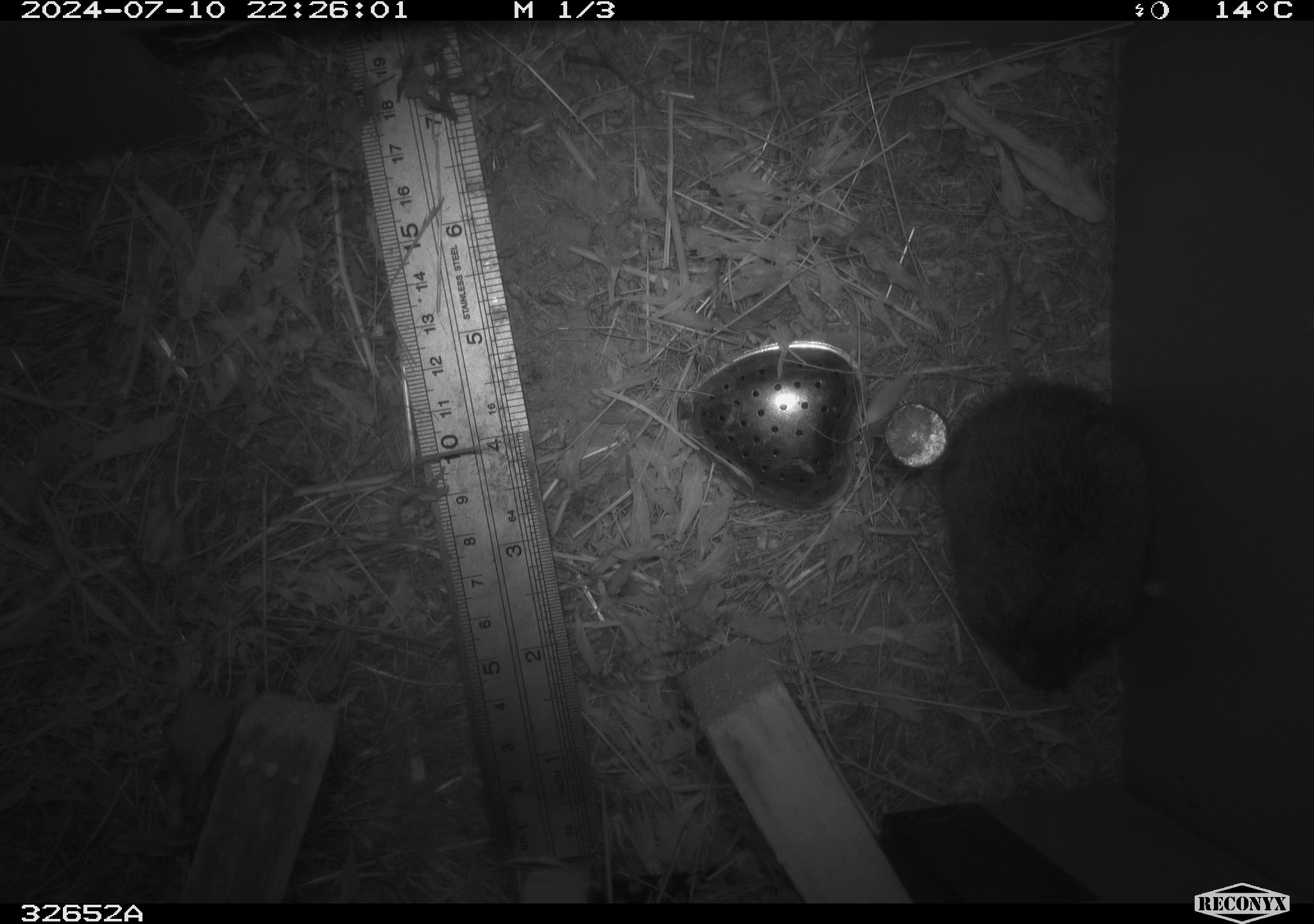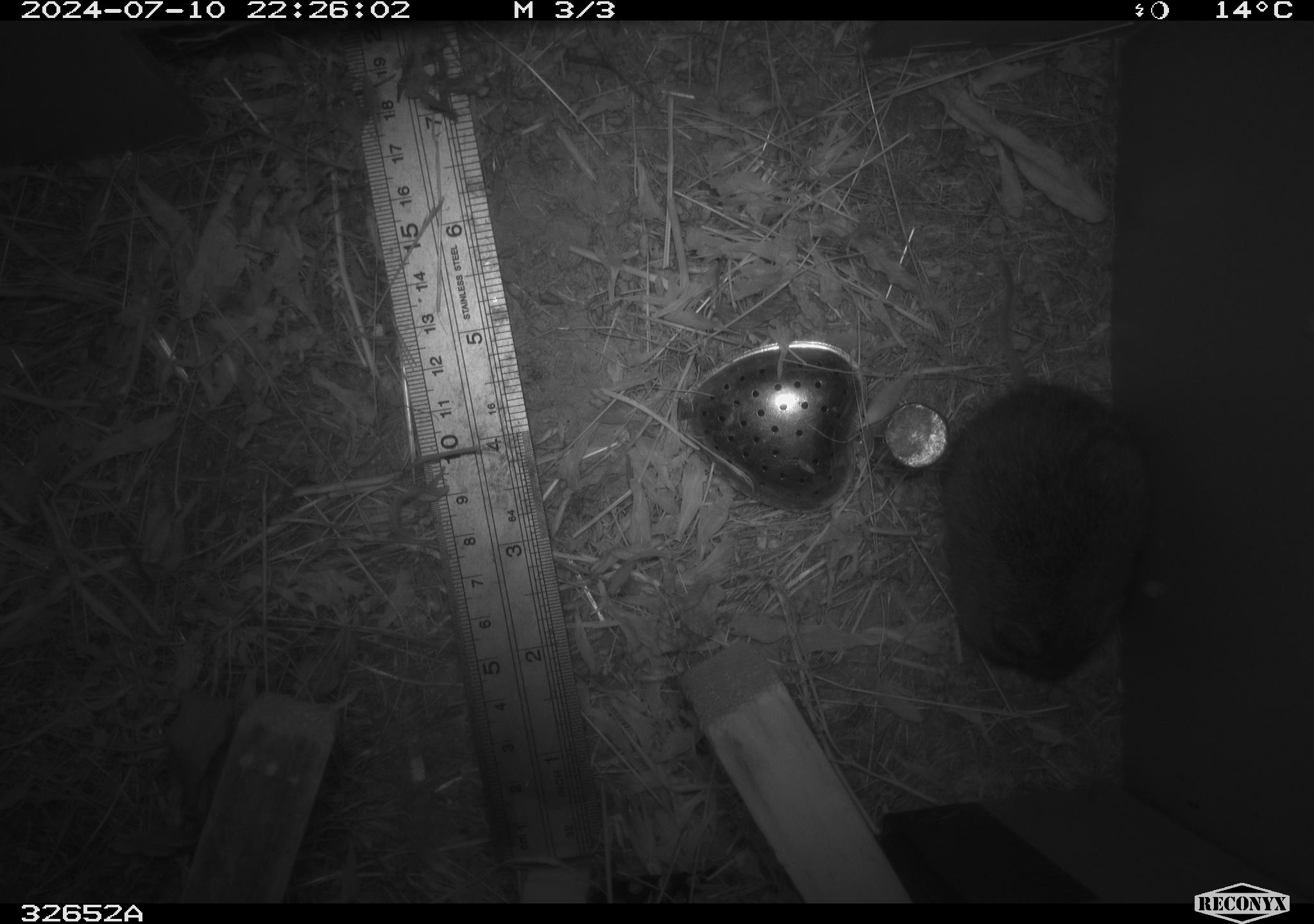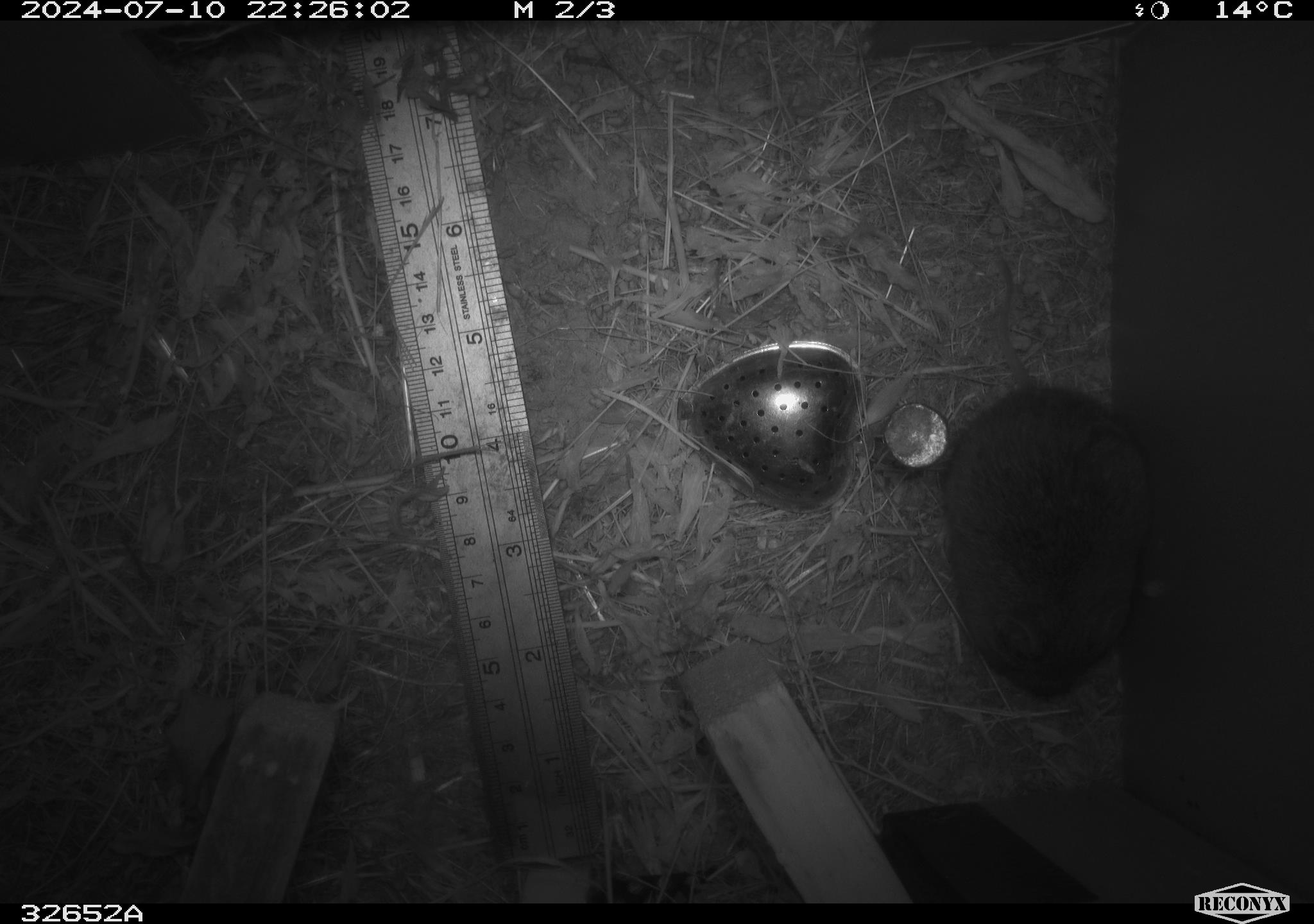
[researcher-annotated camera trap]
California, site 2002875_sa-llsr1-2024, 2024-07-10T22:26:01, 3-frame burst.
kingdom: Animalia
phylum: Chordata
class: Mammalia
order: Rodentia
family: Cricetidae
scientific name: Arvicolinae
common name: voles, lemmings, and muskrats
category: arvicolinae subfamily